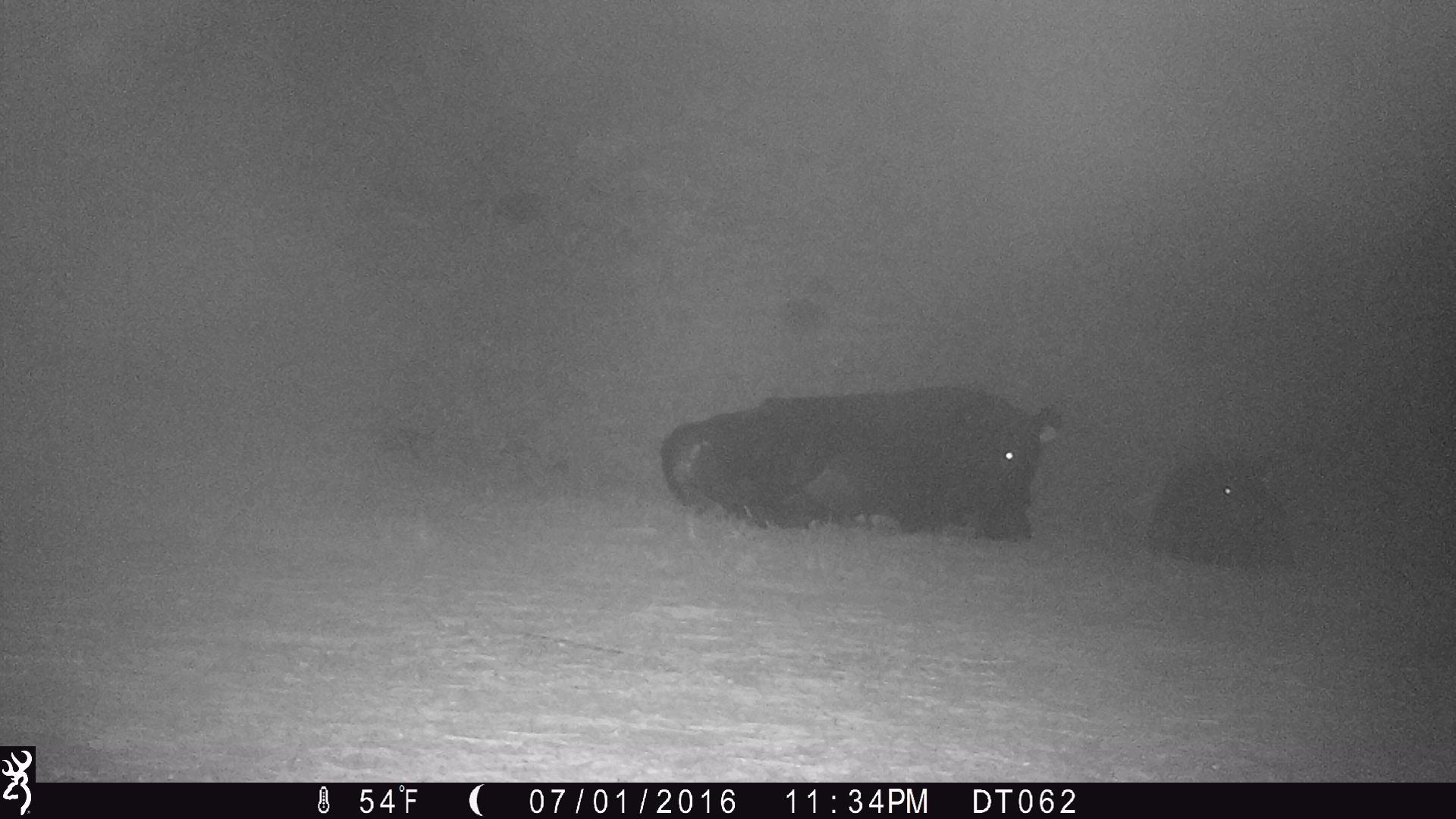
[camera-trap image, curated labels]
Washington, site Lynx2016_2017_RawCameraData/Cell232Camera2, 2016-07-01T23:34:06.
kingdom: Animalia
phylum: Chordata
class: Mammalia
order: Artiodactyla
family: Bovidae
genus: Bos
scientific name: Bos taurus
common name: domestic cattle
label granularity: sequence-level